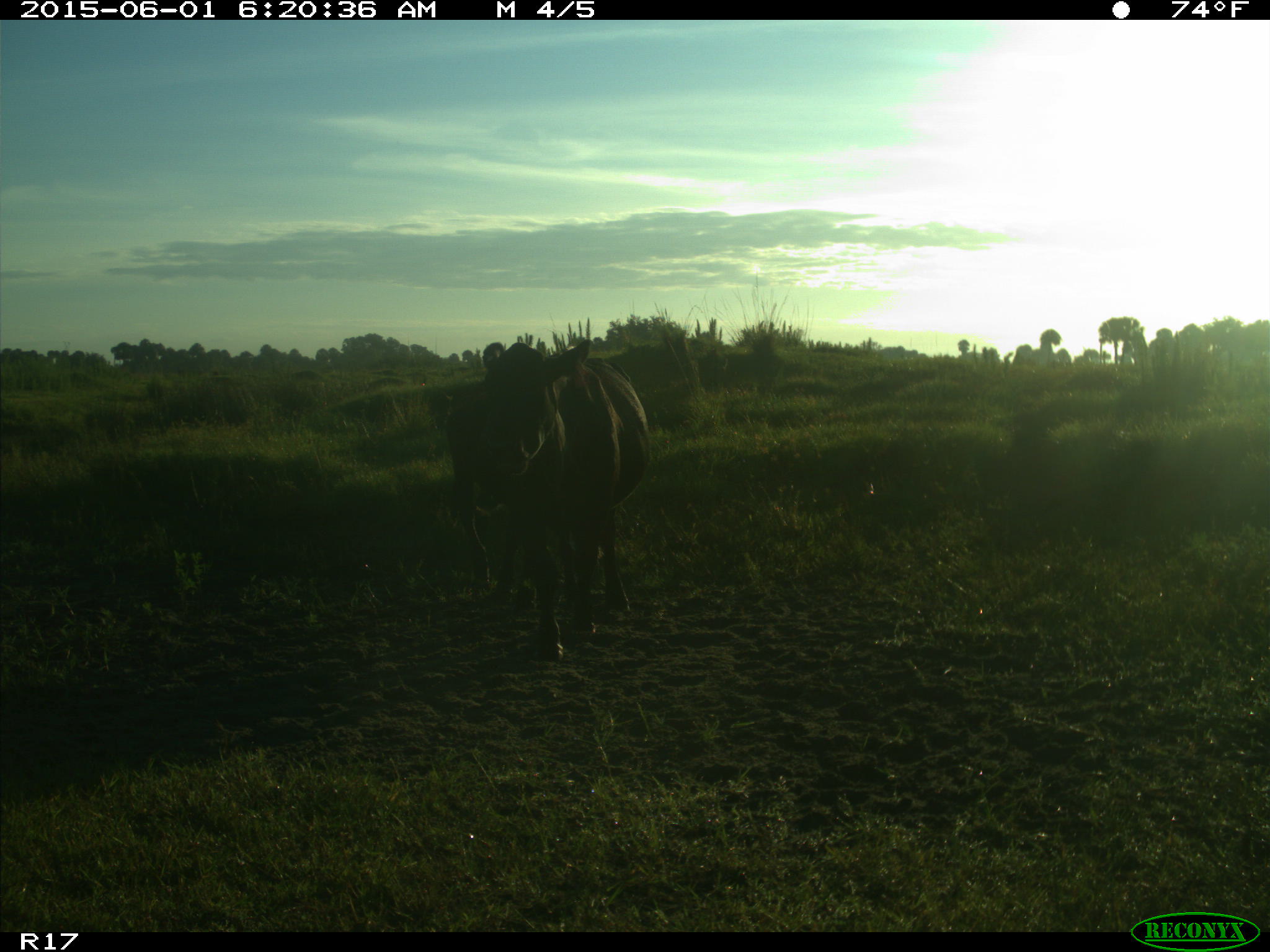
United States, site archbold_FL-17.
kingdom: Animalia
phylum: Chordata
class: Mammalia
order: Artiodactyla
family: Bovidae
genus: Bos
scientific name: Bos taurus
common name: domestic cow